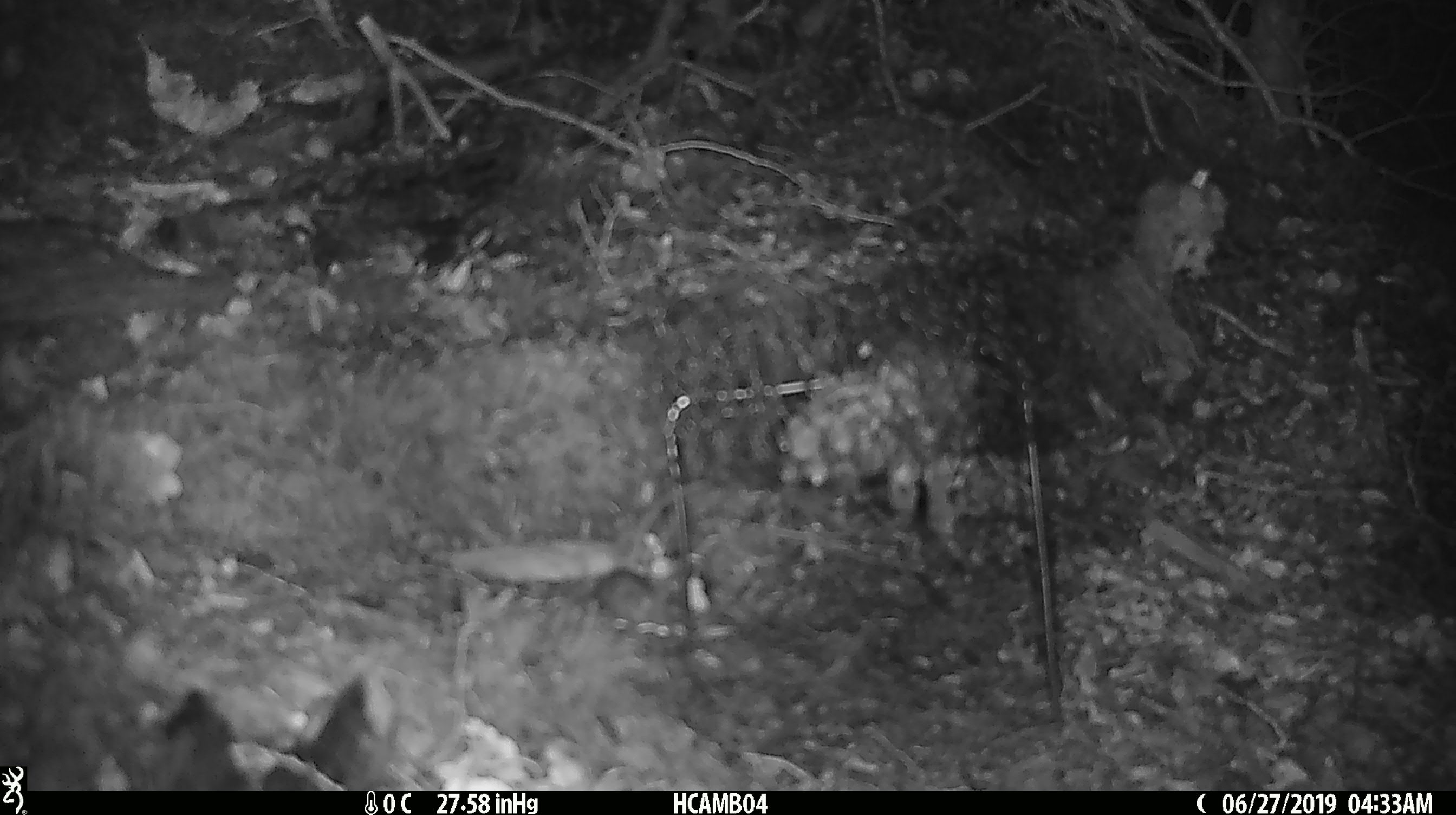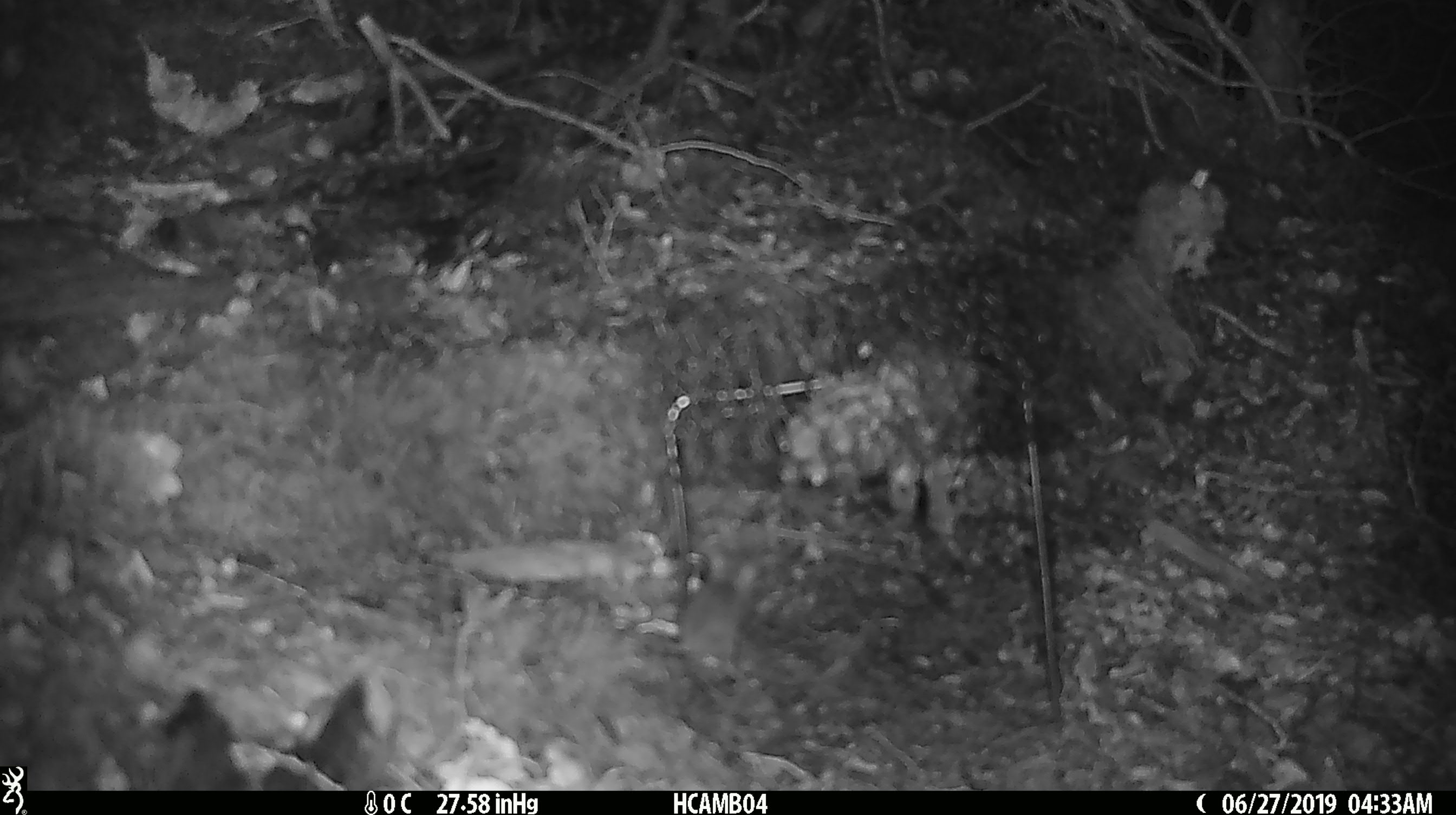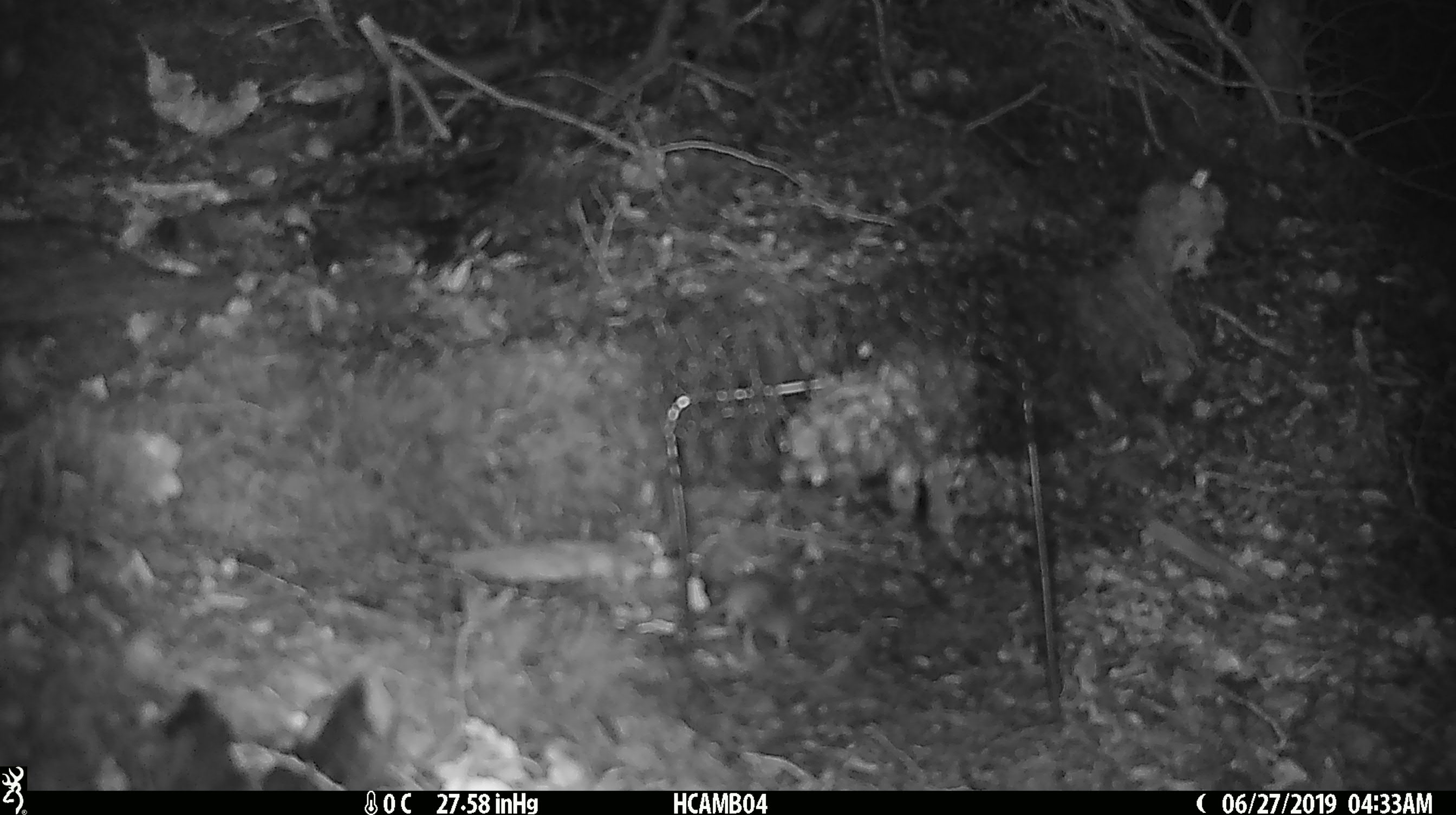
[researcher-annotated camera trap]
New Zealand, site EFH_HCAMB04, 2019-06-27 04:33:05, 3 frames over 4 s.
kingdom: Animalia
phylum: Chordata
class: Mammalia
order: Rodentia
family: Muridae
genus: Mus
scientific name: Mus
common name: mouse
Mouse (Mus).